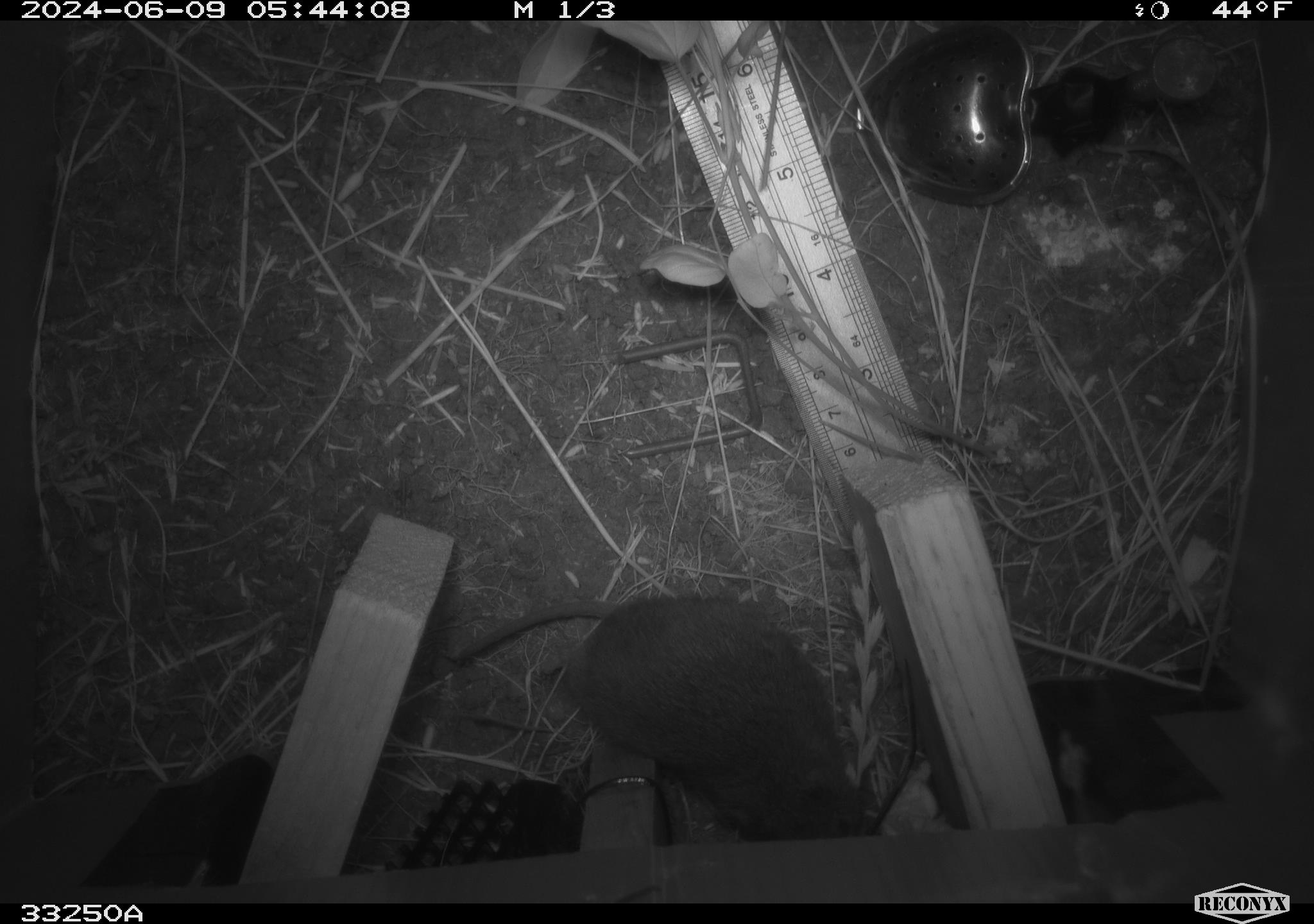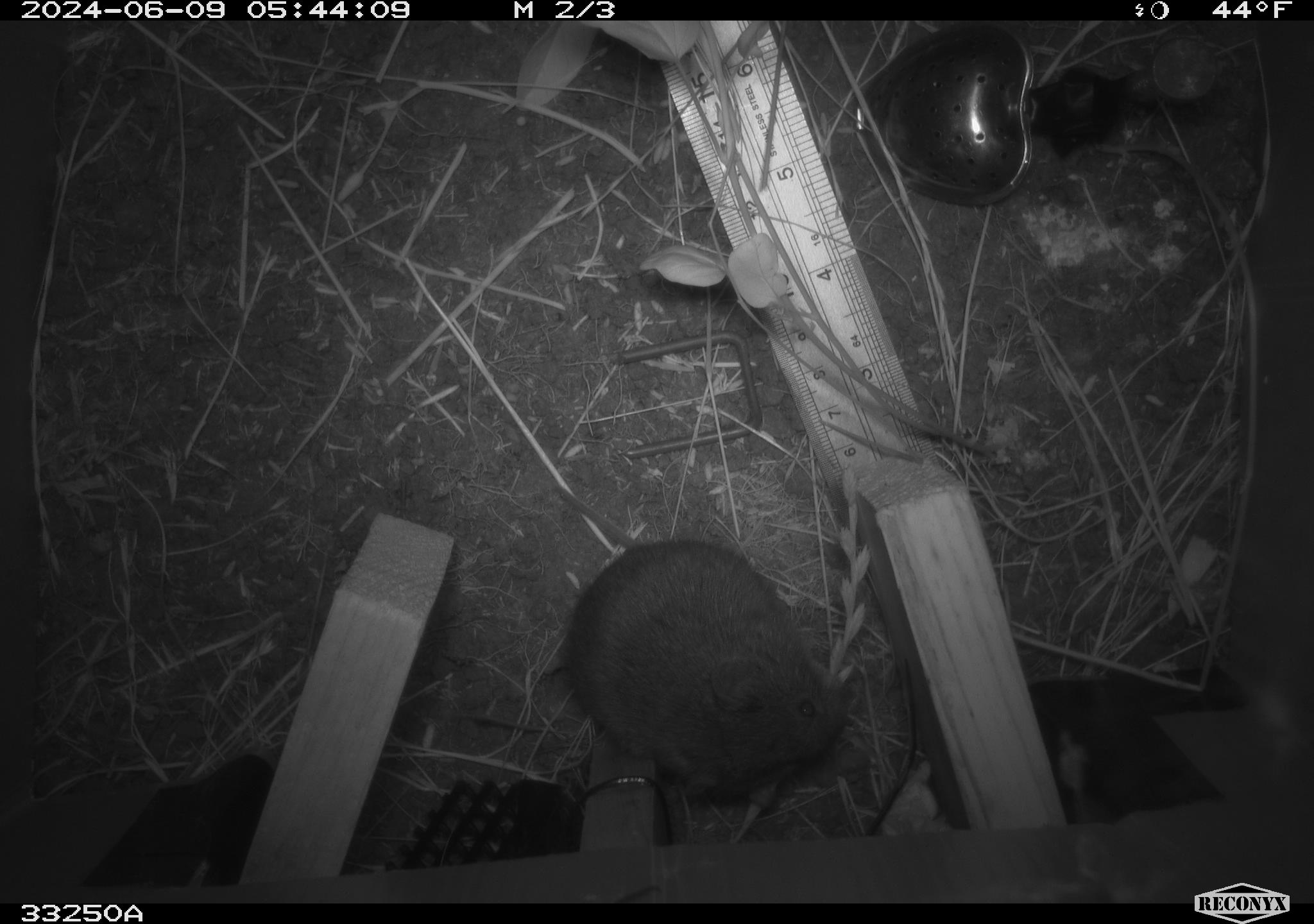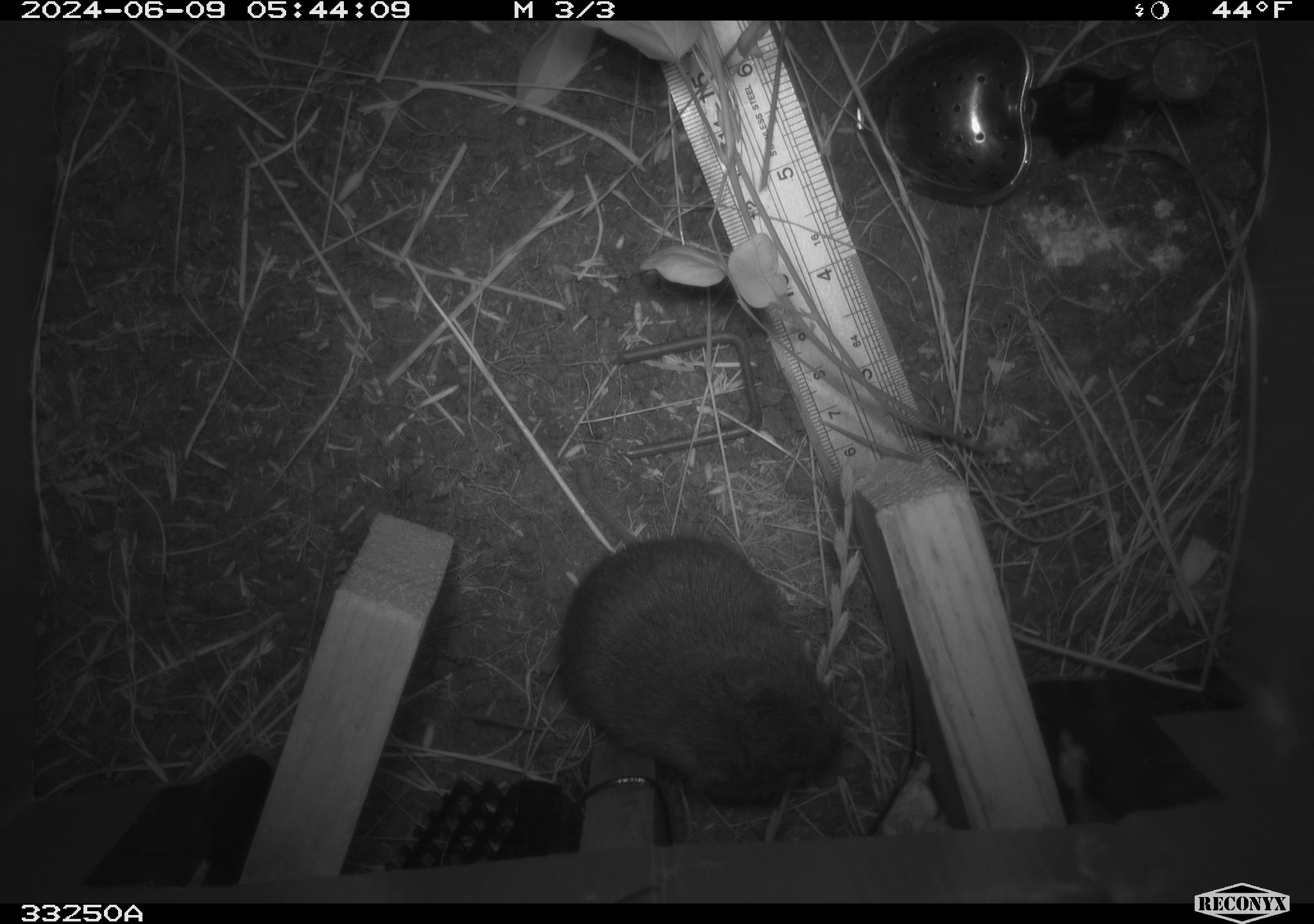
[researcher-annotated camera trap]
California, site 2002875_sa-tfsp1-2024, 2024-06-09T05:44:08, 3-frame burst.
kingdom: Animalia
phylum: Chordata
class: Mammalia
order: Rodentia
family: Cricetidae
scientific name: Arvicolinae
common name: voles, lemmings, and muskrats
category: arvicolinae subfamily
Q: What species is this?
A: Arvicolinae subfamily (voles, lemmings, and muskrats) (Arvicolinae).